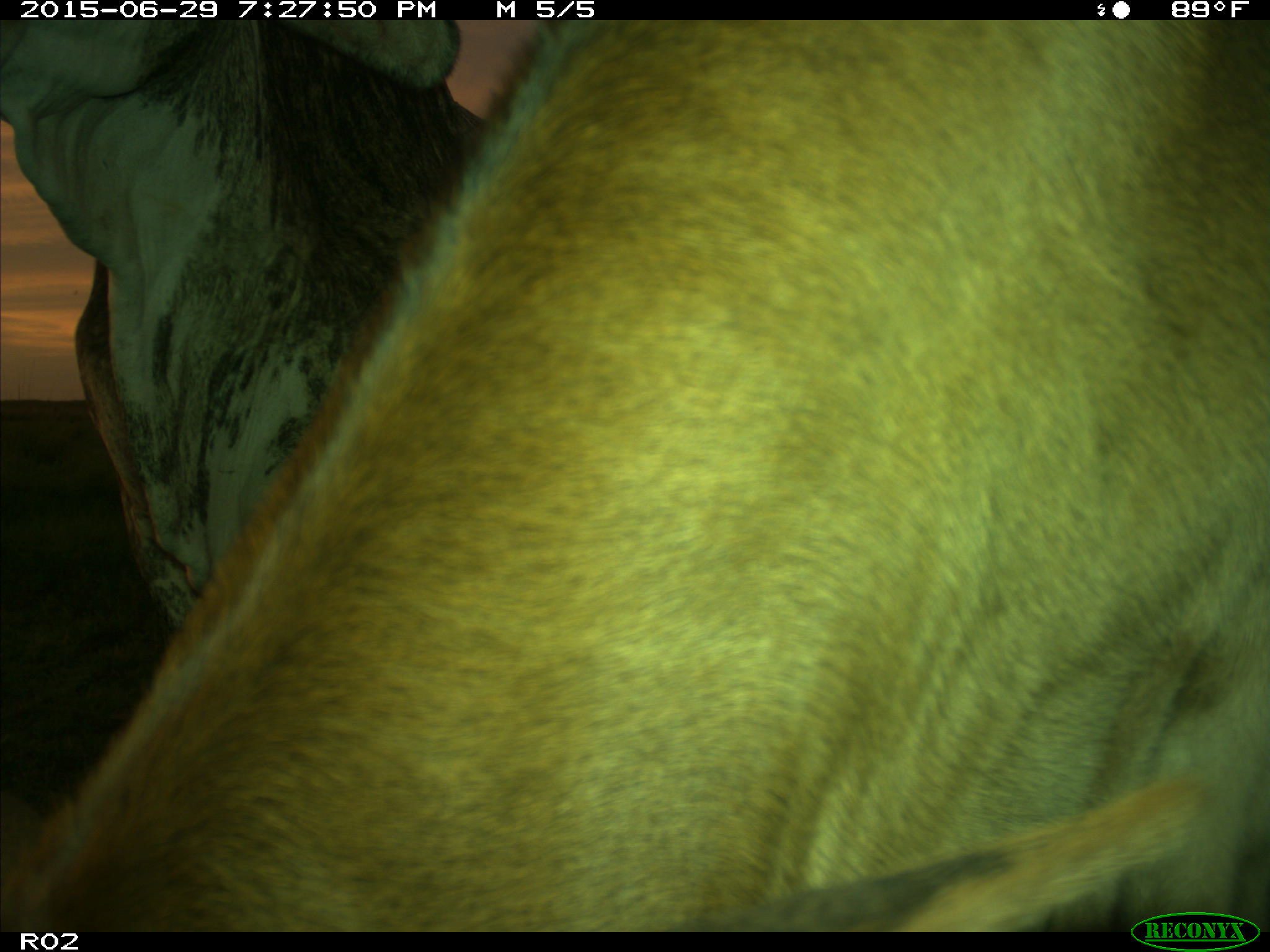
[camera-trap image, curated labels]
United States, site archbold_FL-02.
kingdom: Animalia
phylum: Chordata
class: Mammalia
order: Artiodactyla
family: Bovidae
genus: Bos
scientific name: Bos taurus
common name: domestic cow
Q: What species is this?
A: Bos taurus (domestic cow).